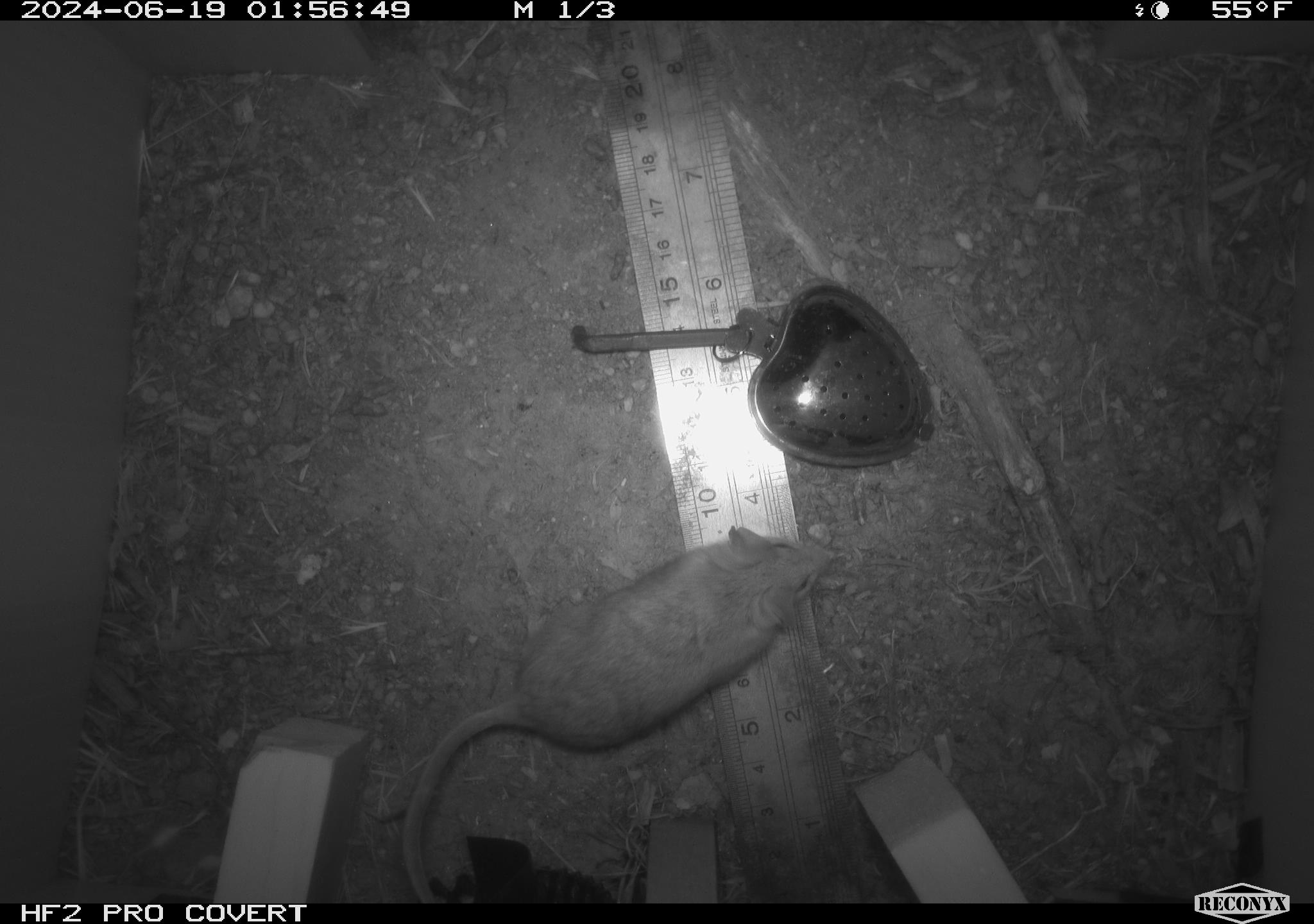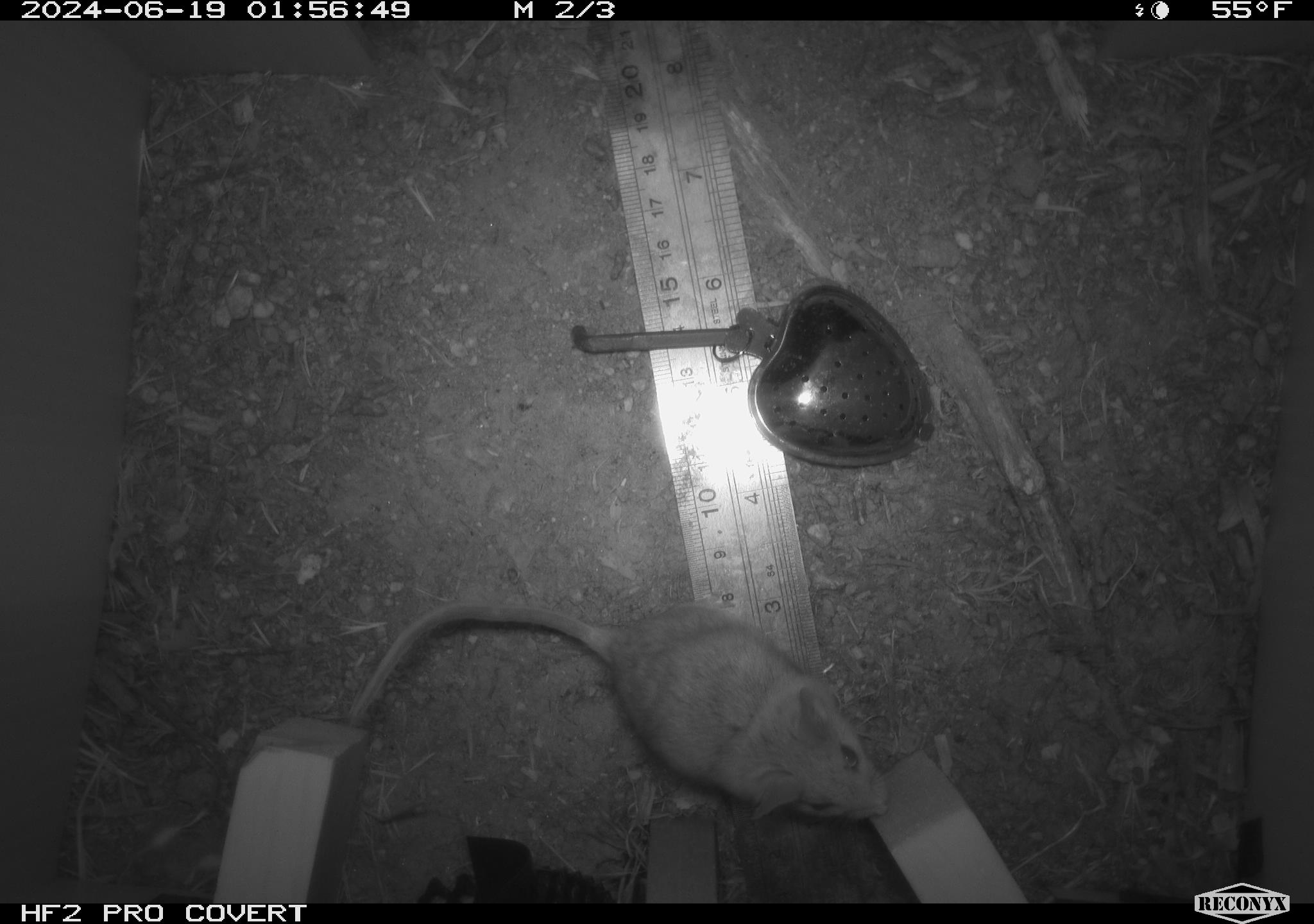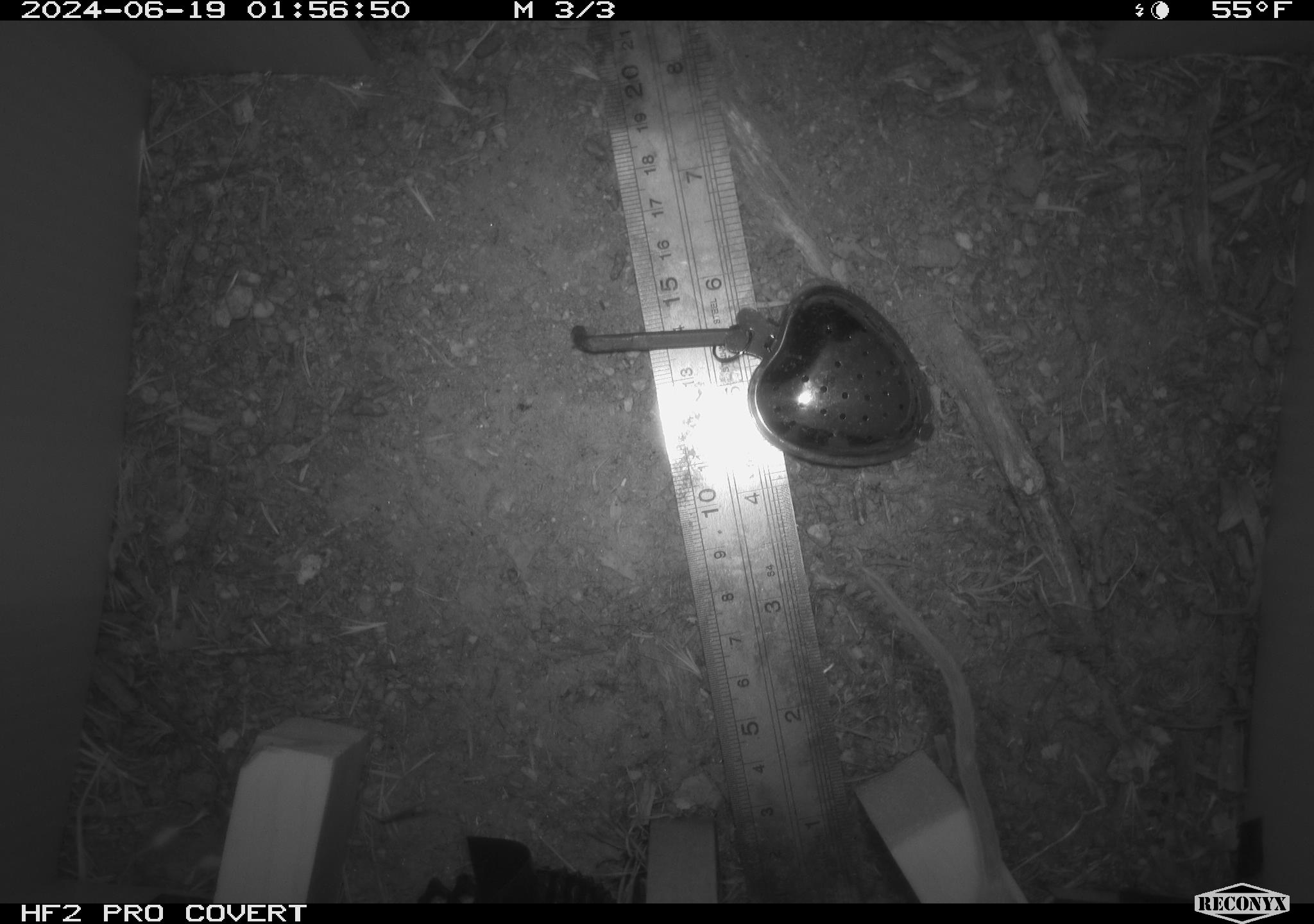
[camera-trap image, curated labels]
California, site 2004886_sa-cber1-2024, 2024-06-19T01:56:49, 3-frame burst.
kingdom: Animalia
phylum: Chordata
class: Mammalia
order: Rodentia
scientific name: Rodentia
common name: mouse species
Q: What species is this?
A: Mouse species (Rodentia).